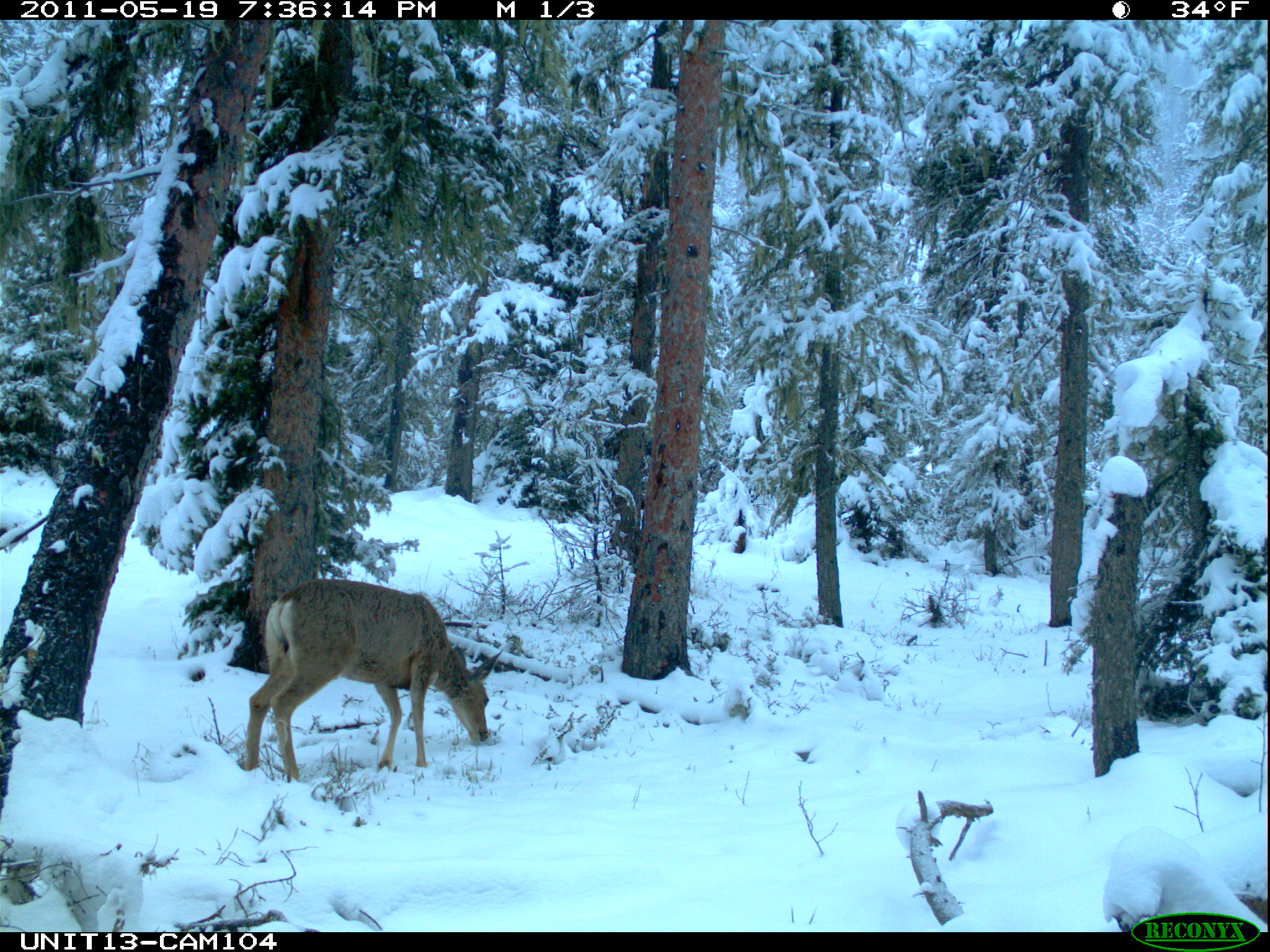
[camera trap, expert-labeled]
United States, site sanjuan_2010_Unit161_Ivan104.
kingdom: Animalia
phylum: Chordata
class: Mammalia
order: Artiodactyla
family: Cervidae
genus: Odocoileus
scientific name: Odocoileus hemionus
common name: mule deer